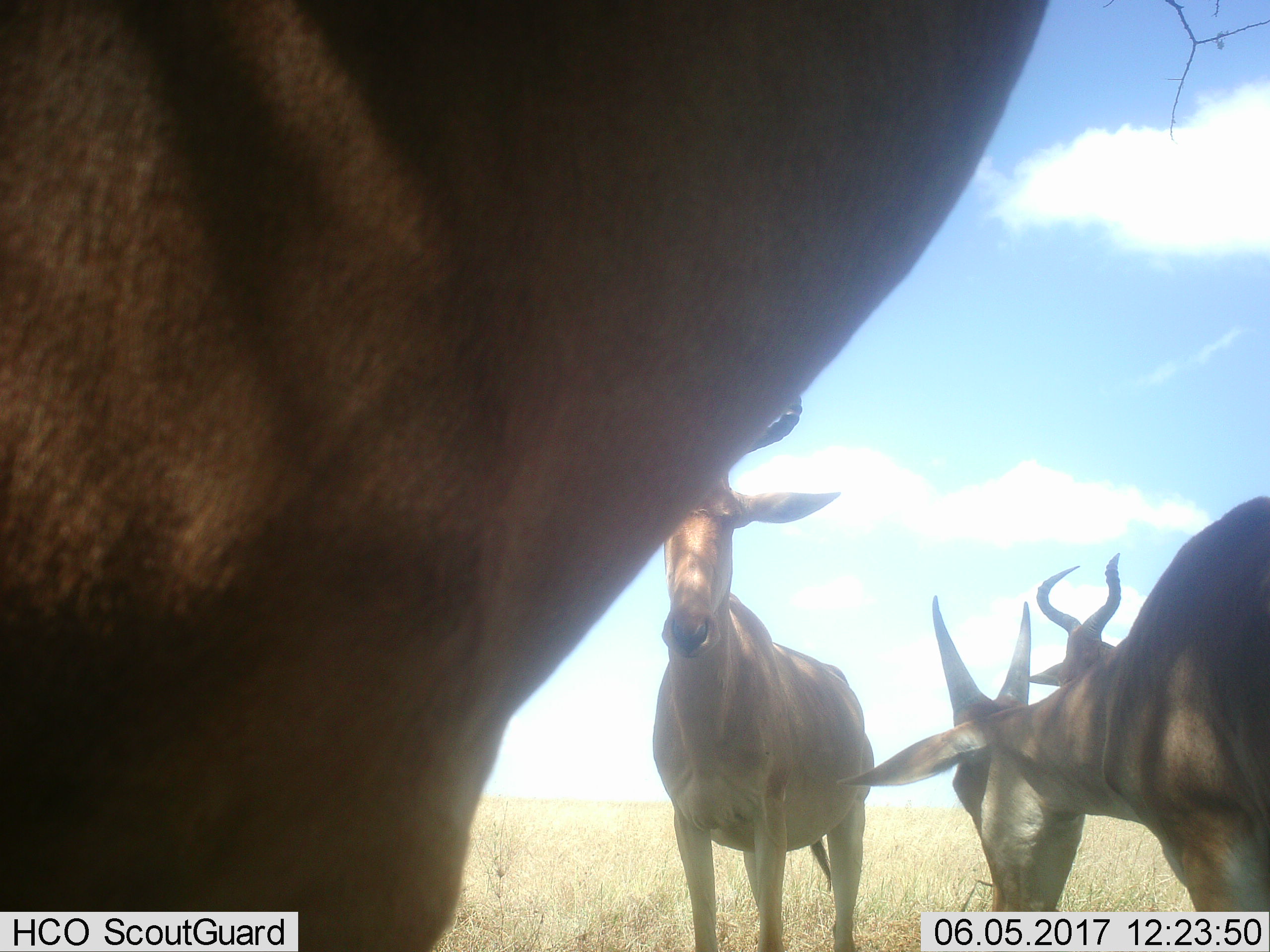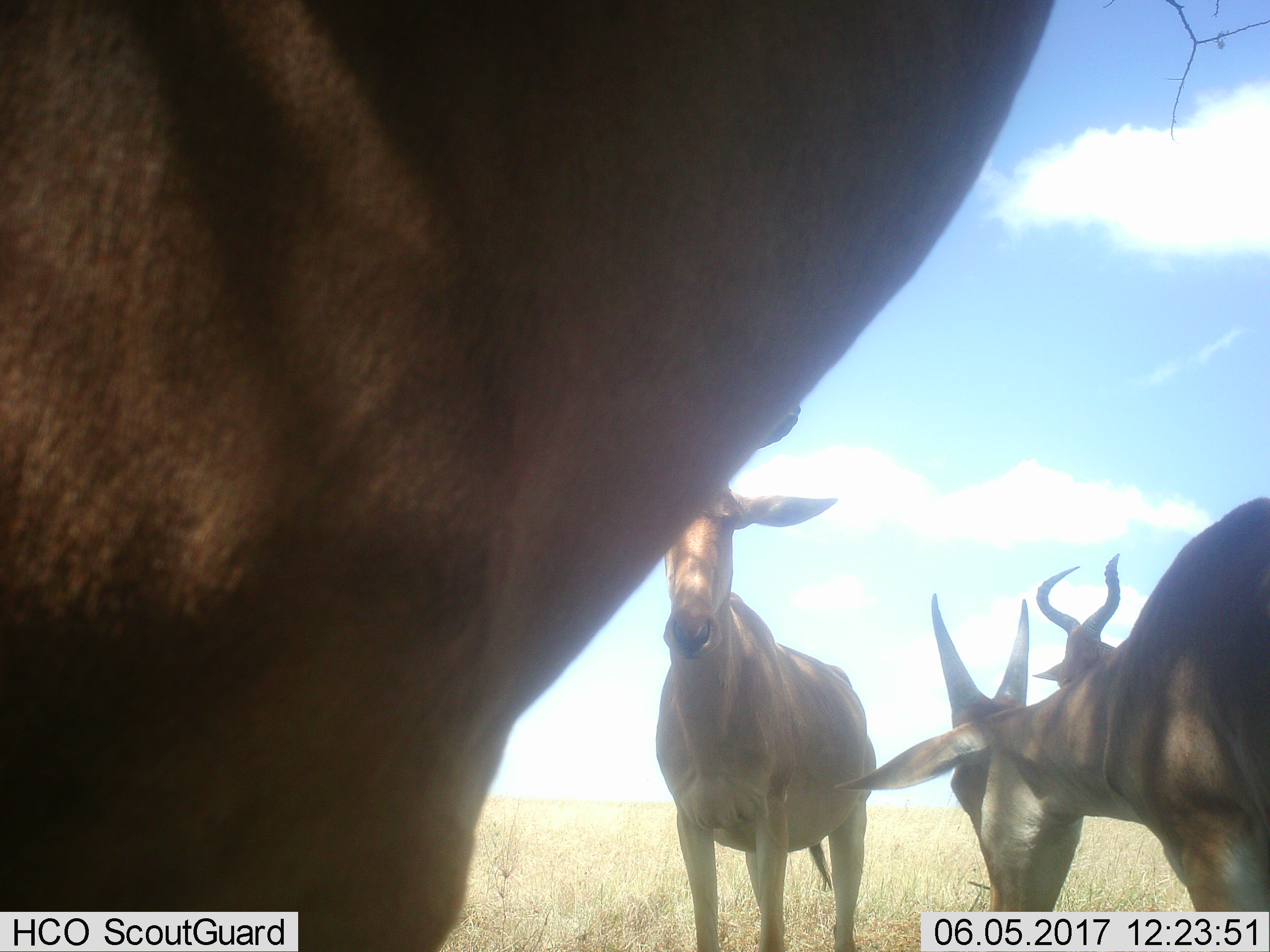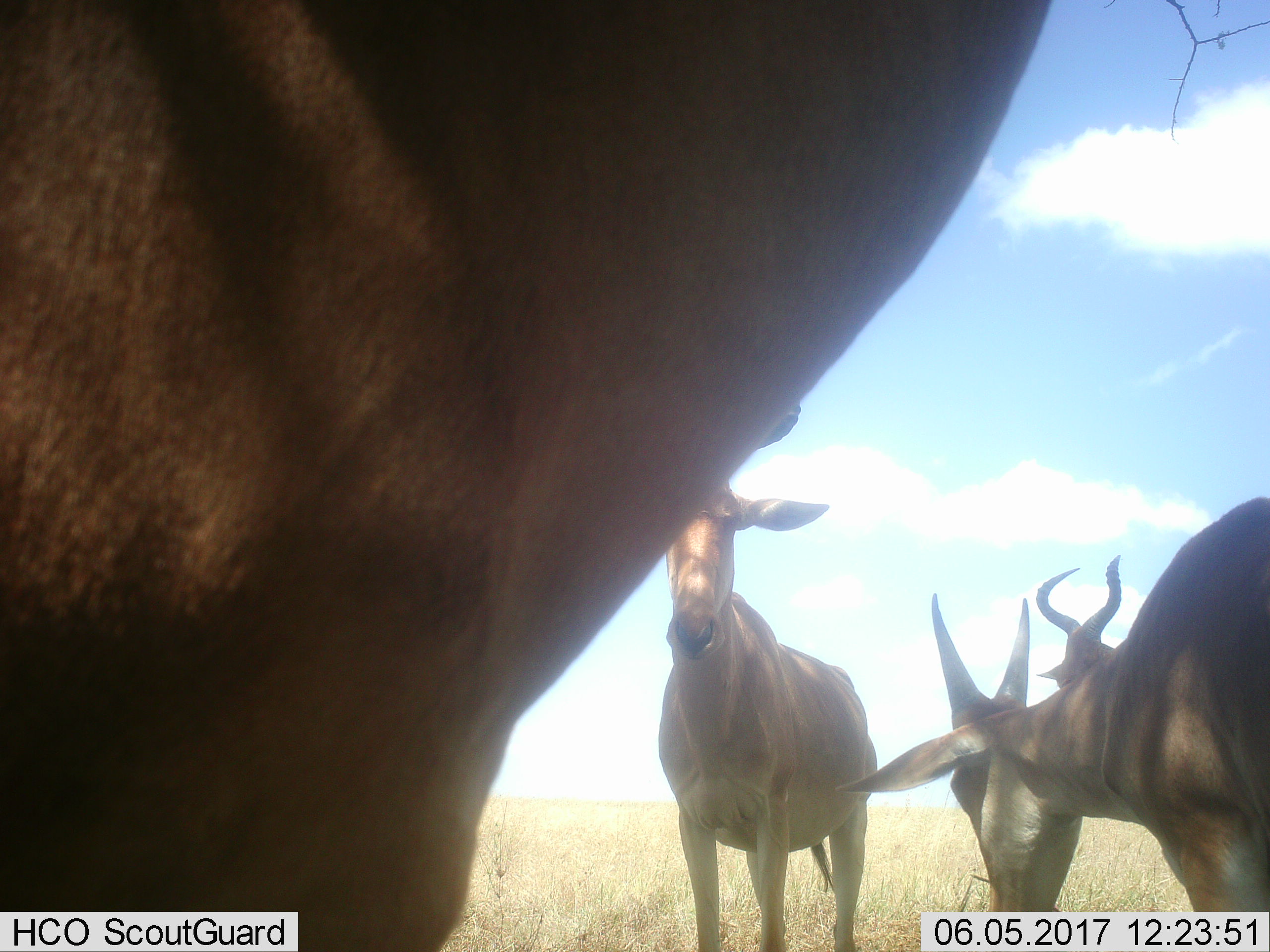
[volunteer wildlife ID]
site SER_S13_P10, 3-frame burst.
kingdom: Animalia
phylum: Chordata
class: Mammalia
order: Artiodactyla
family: Bovidae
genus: Alcelaphus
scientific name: Alcelaphus buselaphus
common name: hartebeest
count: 4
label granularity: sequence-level